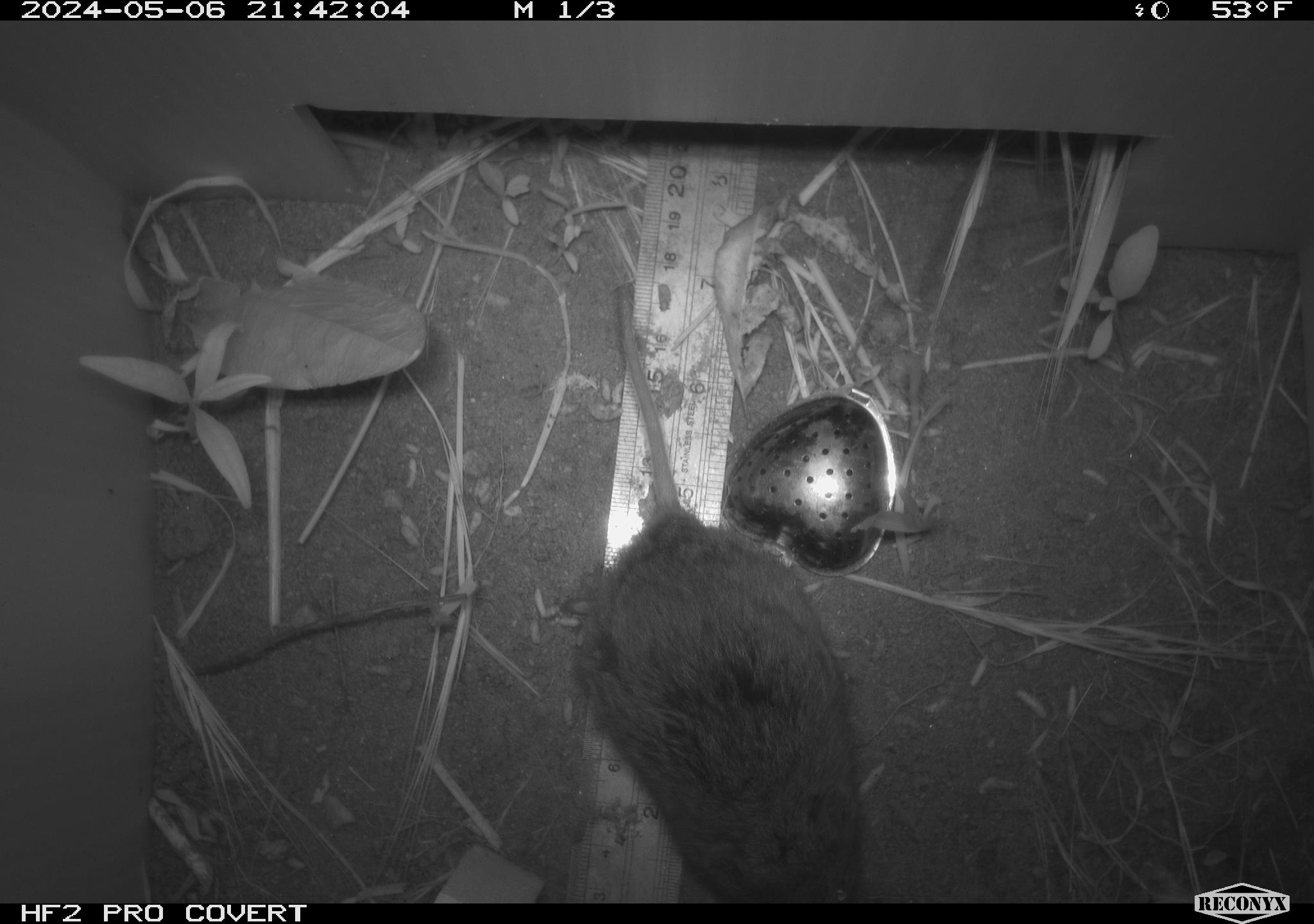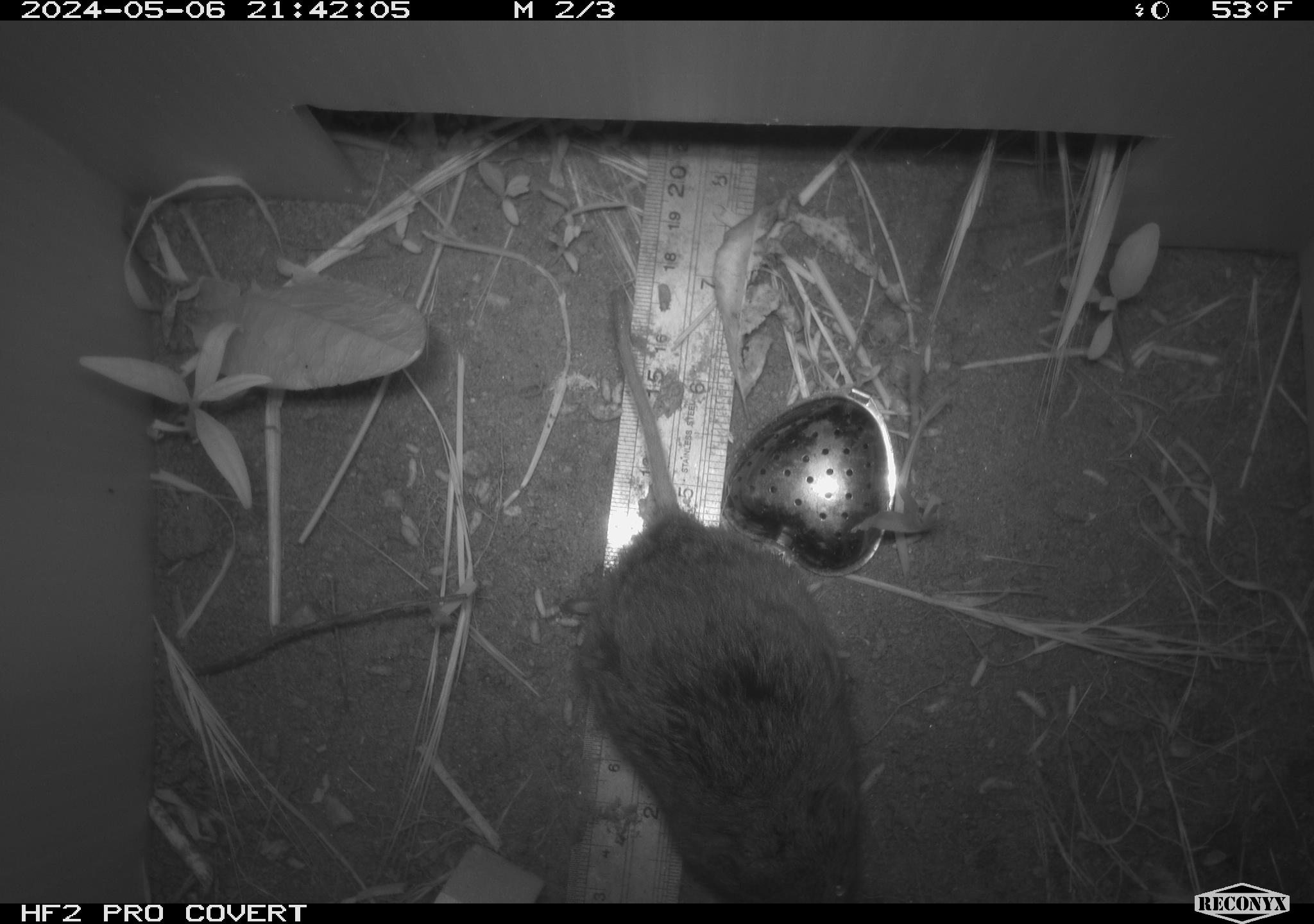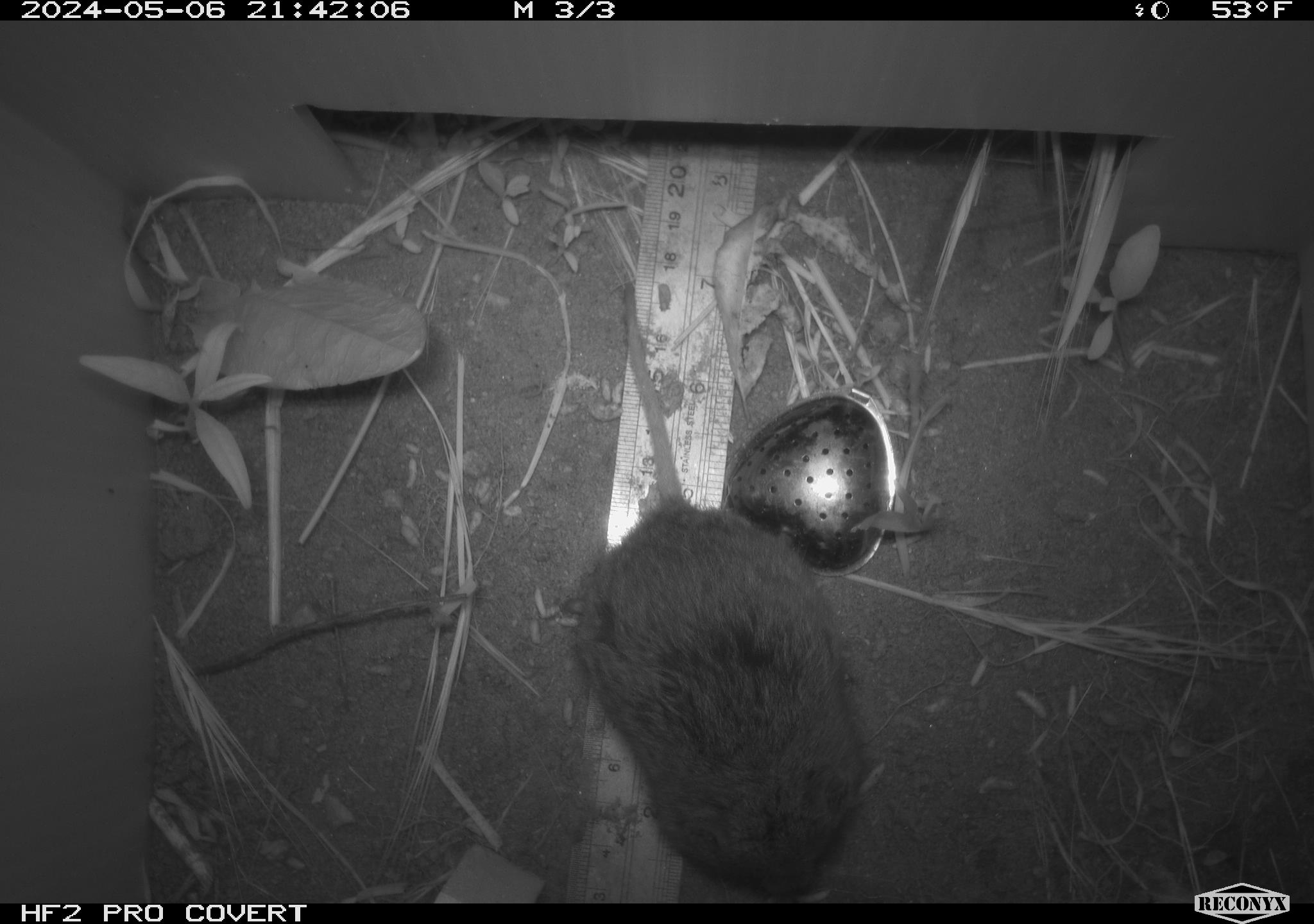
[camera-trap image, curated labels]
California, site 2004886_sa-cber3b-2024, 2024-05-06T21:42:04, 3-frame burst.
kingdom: Animalia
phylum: Chordata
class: Mammalia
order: Rodentia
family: Cricetidae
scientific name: Arvicolinae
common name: voles, lemmings, and muskrats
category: arvicolinae subfamily